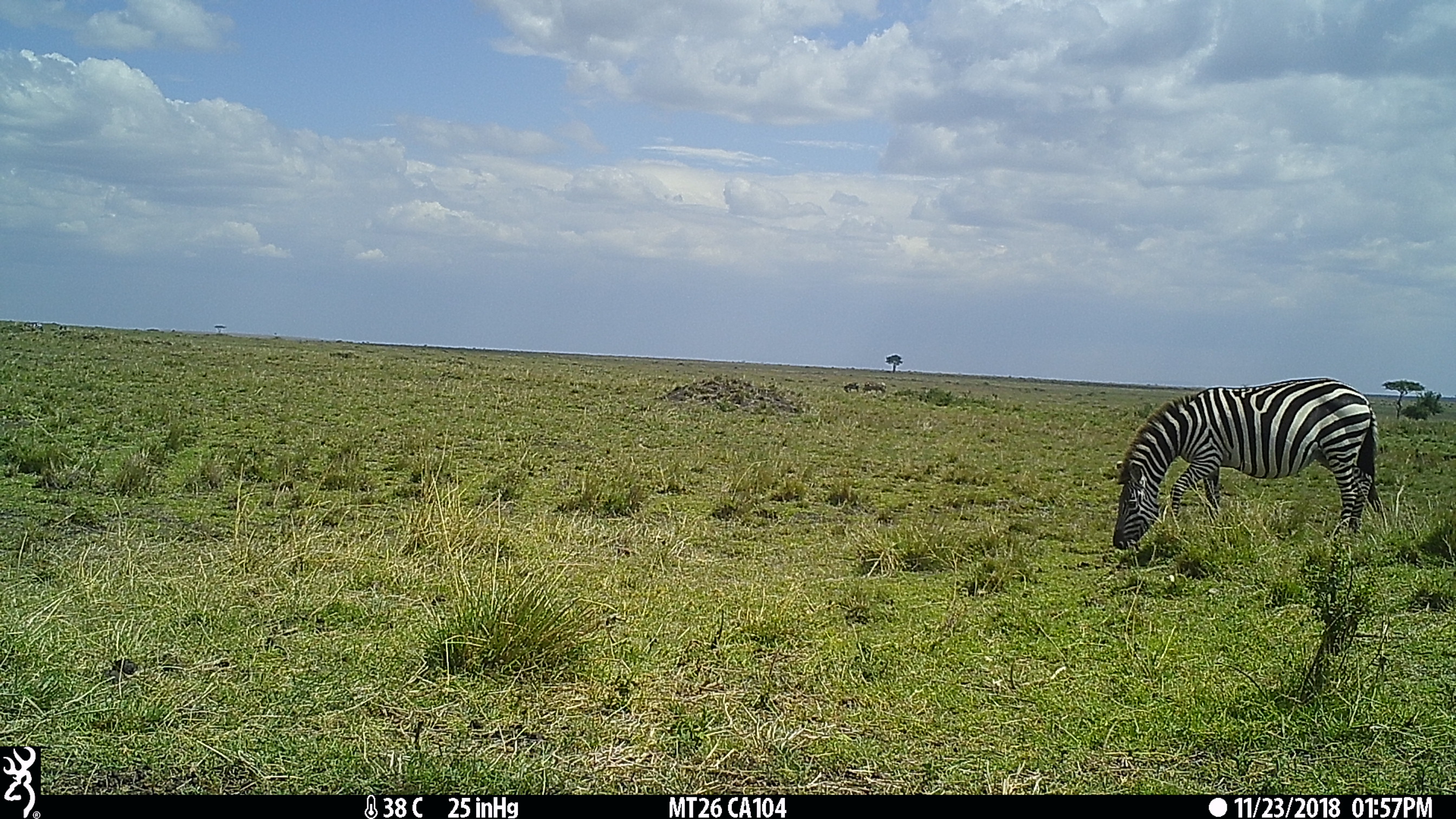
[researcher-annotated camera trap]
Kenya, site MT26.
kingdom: Animalia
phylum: Chordata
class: Mammalia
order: Perissodactyla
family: Equidae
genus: Equus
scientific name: Equus quagga burchellii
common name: burchell's zebra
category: zebra